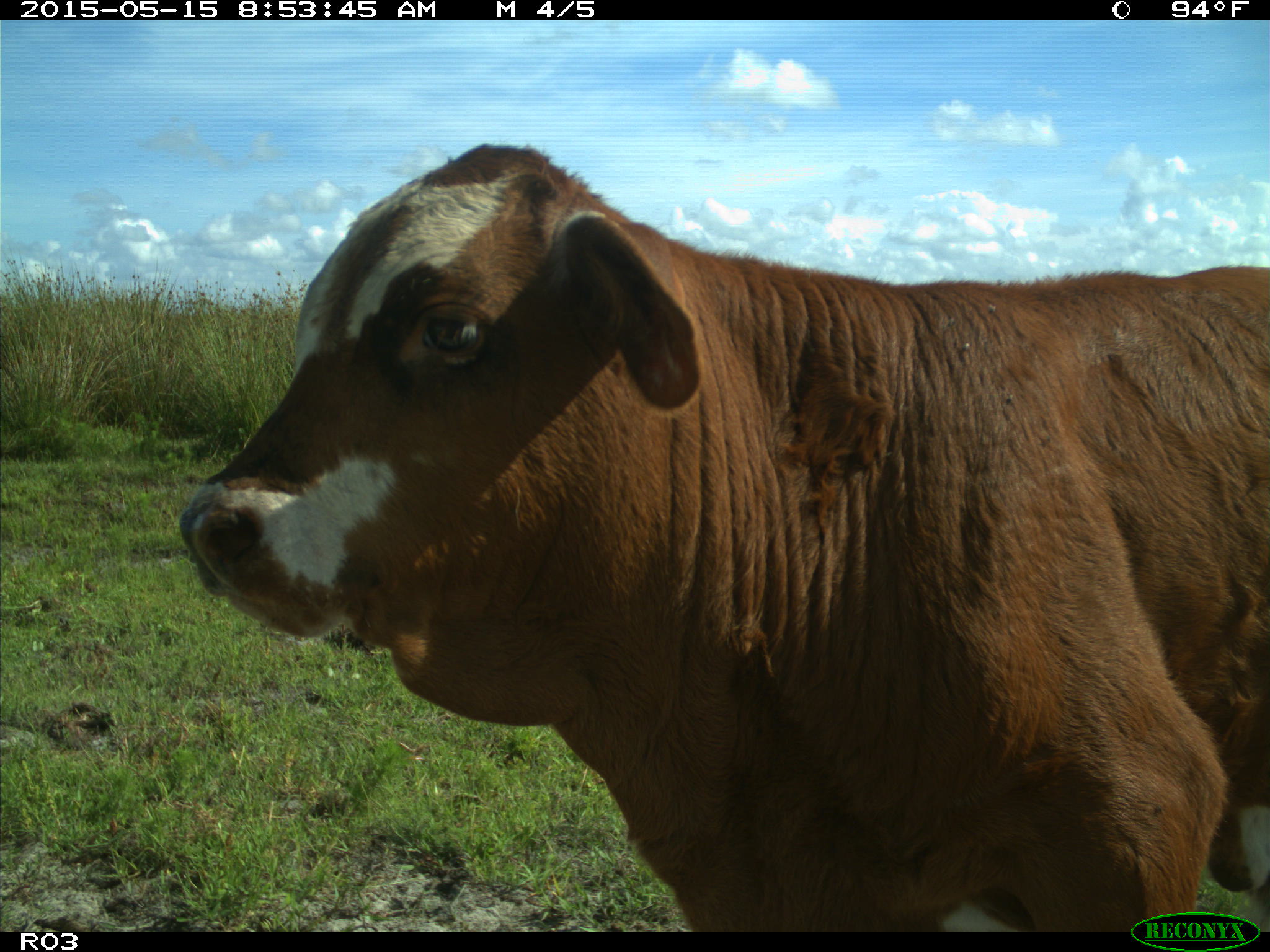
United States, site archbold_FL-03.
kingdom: Animalia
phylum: Chordata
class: Mammalia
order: Artiodactyla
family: Bovidae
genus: Bos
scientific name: Bos taurus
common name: domestic cow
Bos taurus (domestic cow).